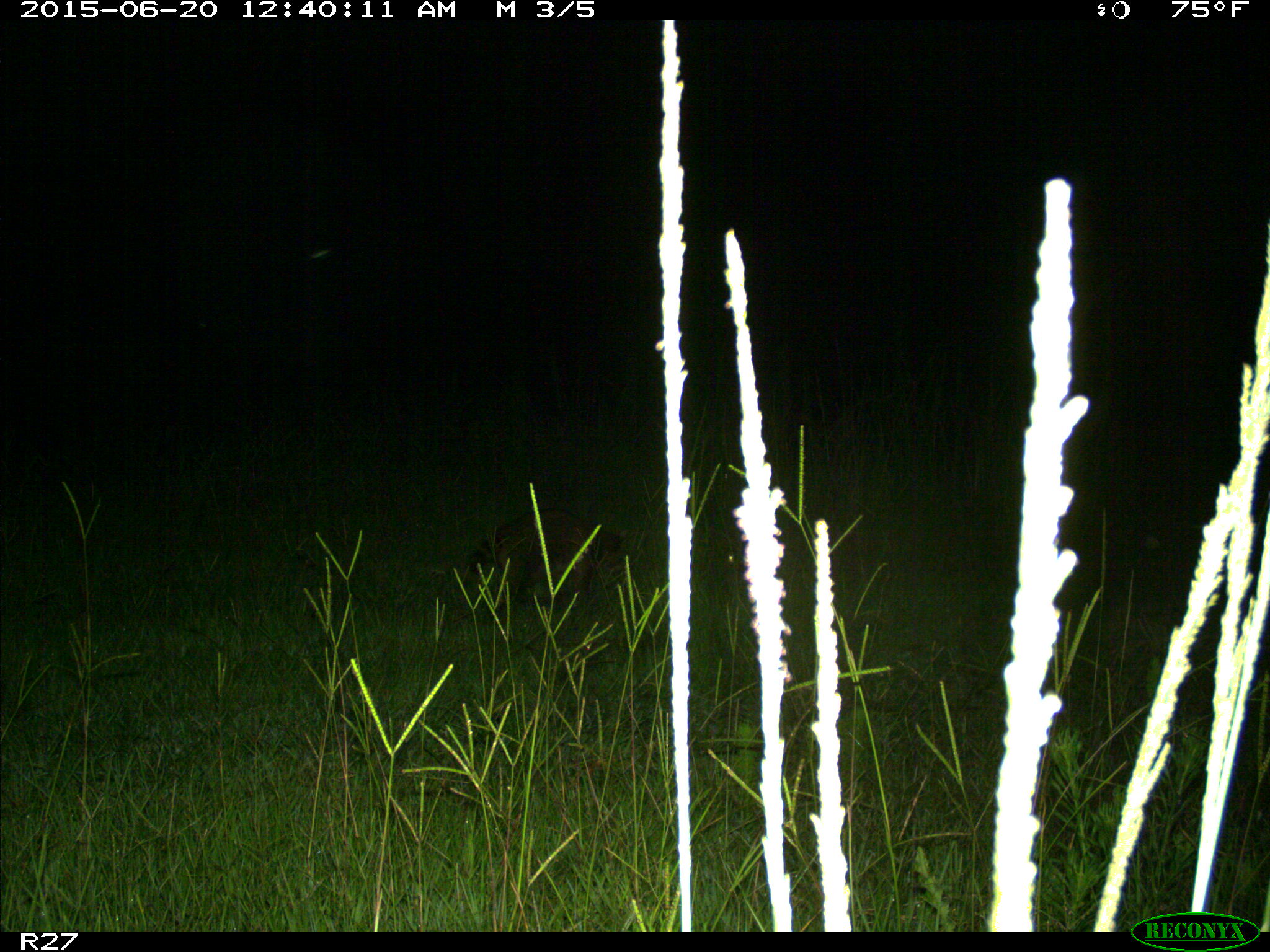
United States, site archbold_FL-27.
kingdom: Animalia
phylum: Chordata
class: Mammalia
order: Carnivora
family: Procyonidae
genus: Procyon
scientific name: Procyon lotor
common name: common raccoon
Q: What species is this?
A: Procyon lotor (common raccoon).